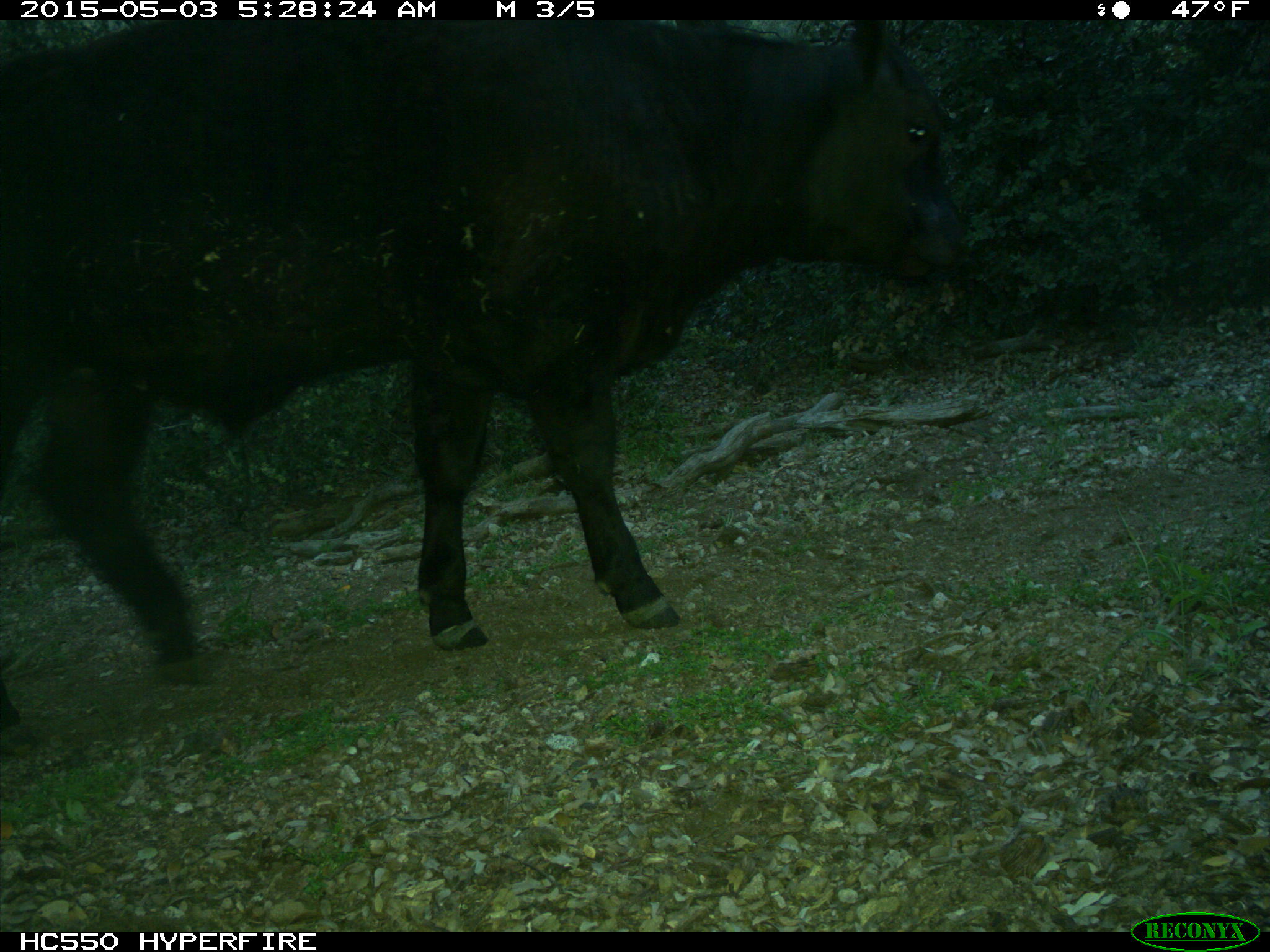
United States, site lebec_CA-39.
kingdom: Animalia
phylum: Chordata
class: Mammalia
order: Artiodactyla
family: Bovidae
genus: Bos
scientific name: Bos taurus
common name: domestic cow